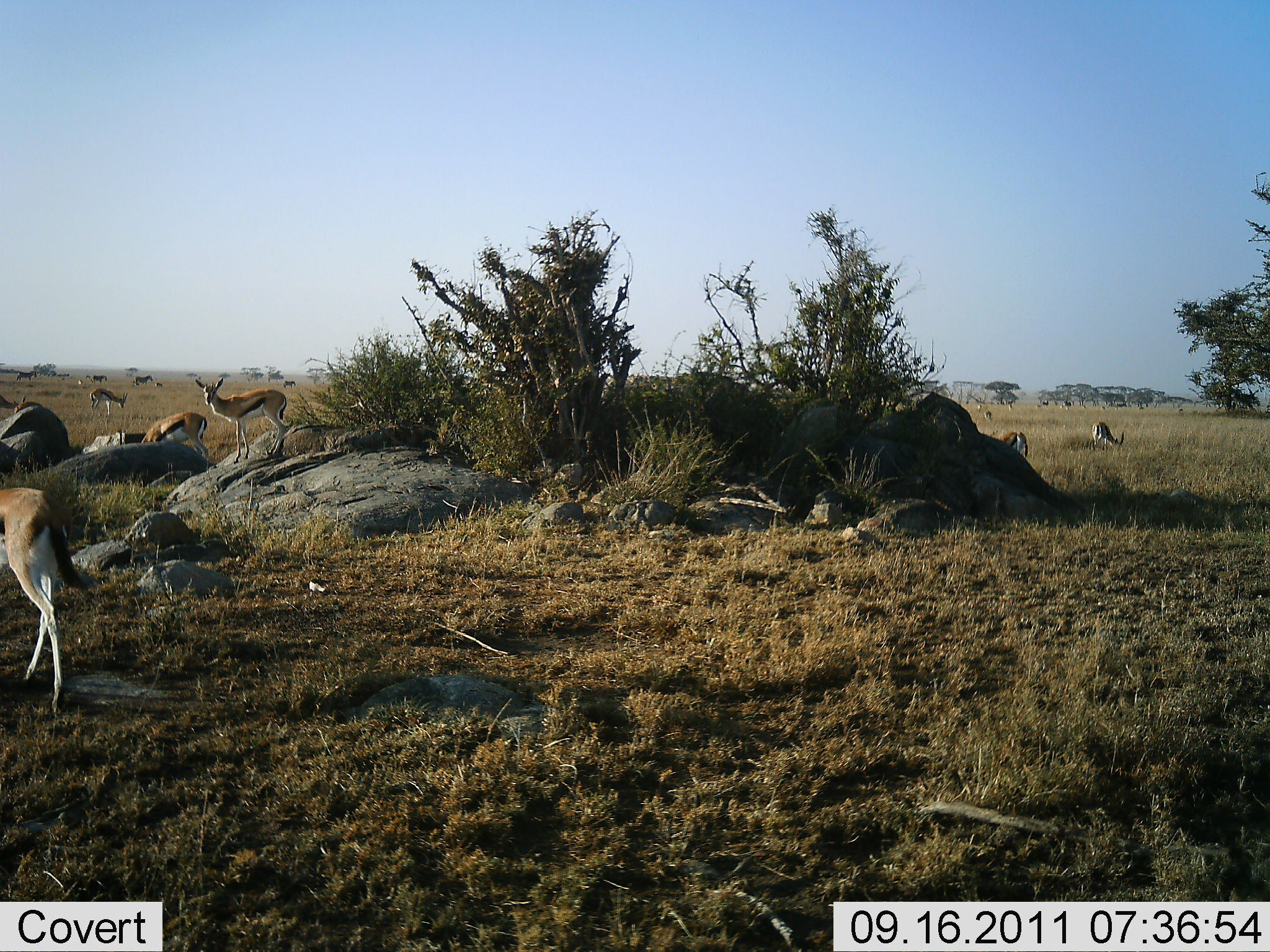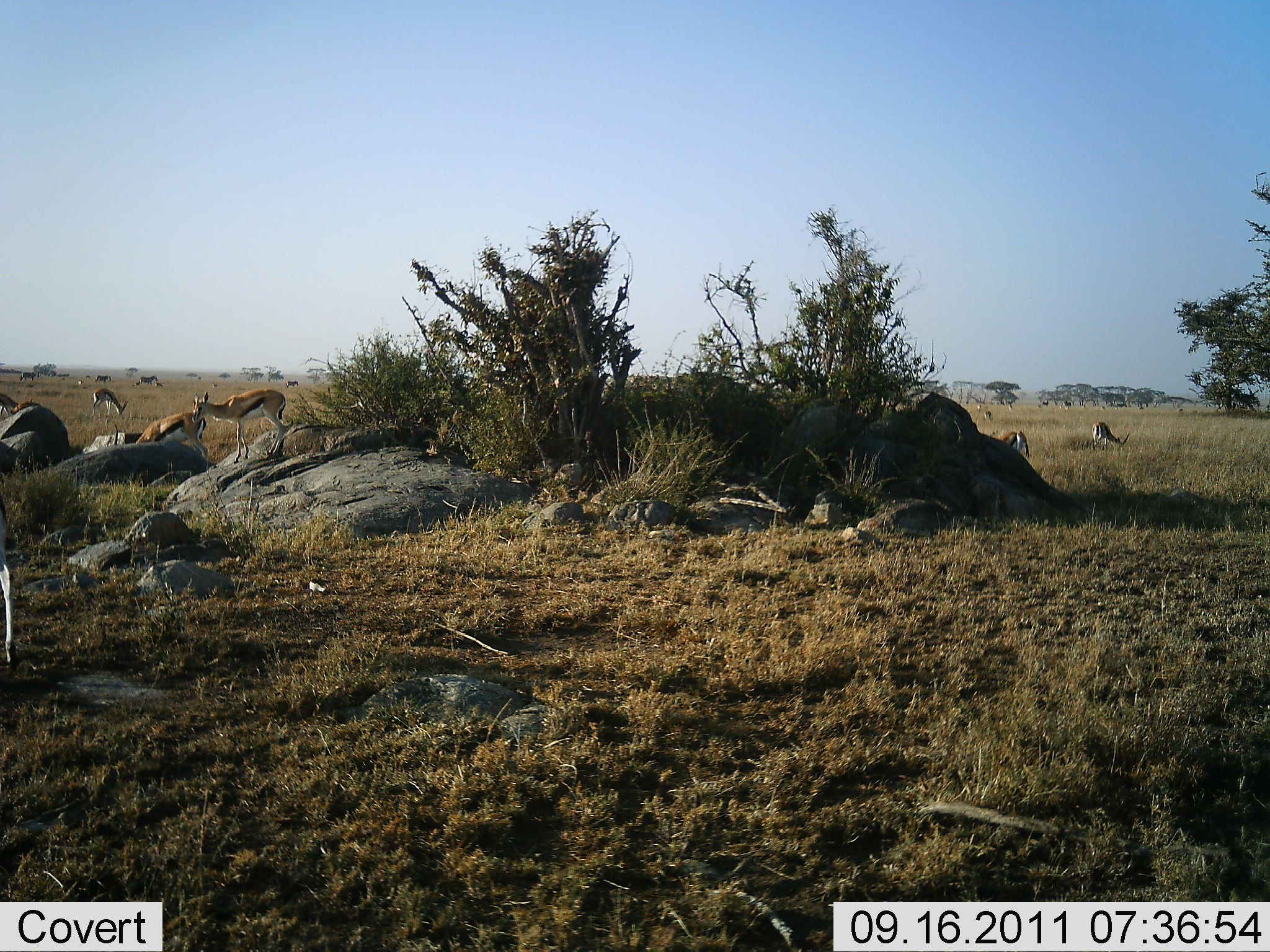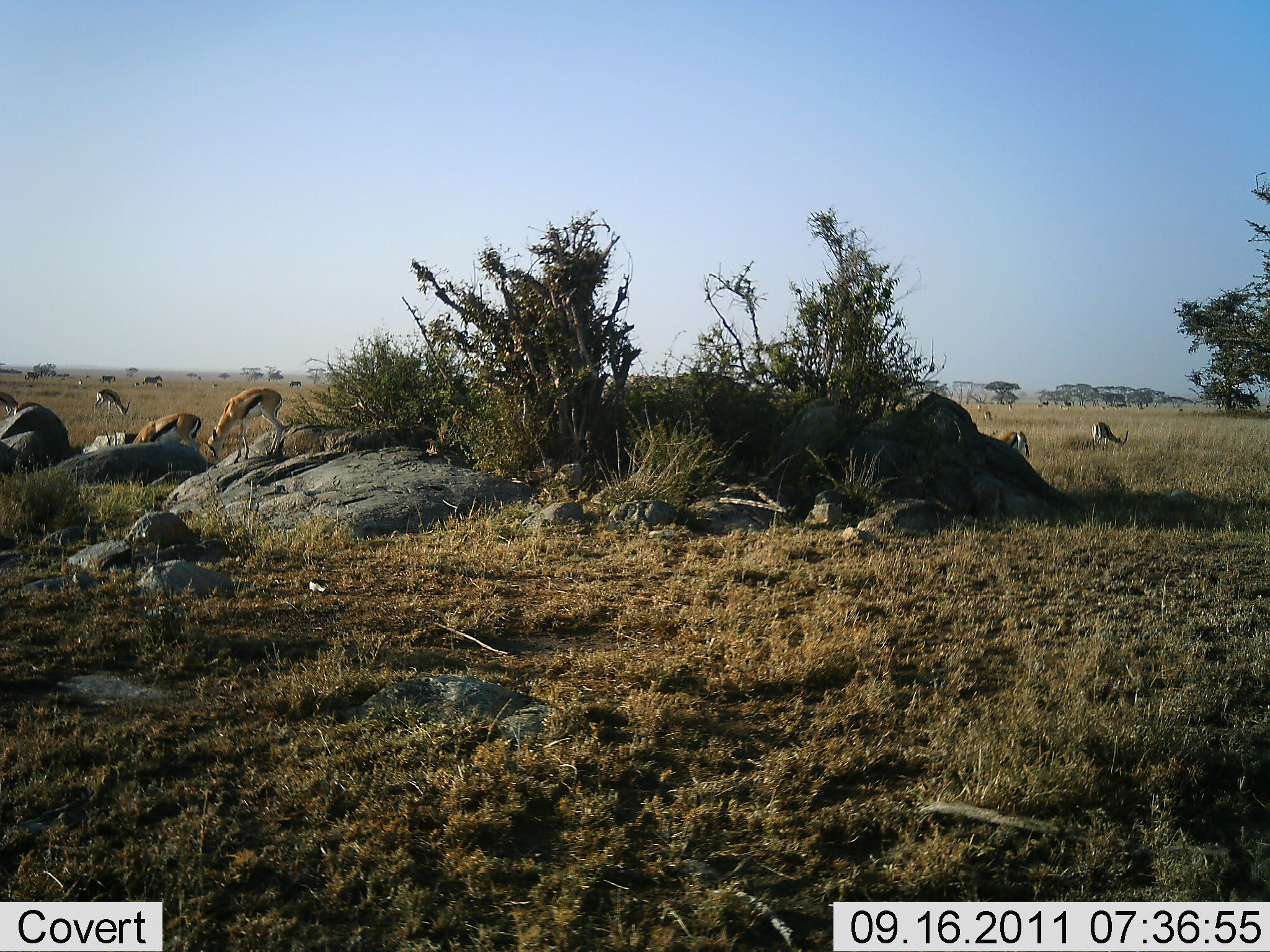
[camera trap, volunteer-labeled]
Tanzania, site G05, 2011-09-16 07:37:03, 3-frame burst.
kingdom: Animalia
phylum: Chordata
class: Mammalia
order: Artiodactyla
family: Bovidae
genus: Eudorcas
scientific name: Eudorcas thomsonii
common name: thomson's gazelle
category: gazellethomsons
Gazellethomsons (thomson's gazelle) (Eudorcas thomsonii), count 11-50. Behavior (volunteer vote fractions): standing 55%, resting 9%, moving 45%, interacting 0%. Young present (vote fraction): 0%. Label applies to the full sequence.